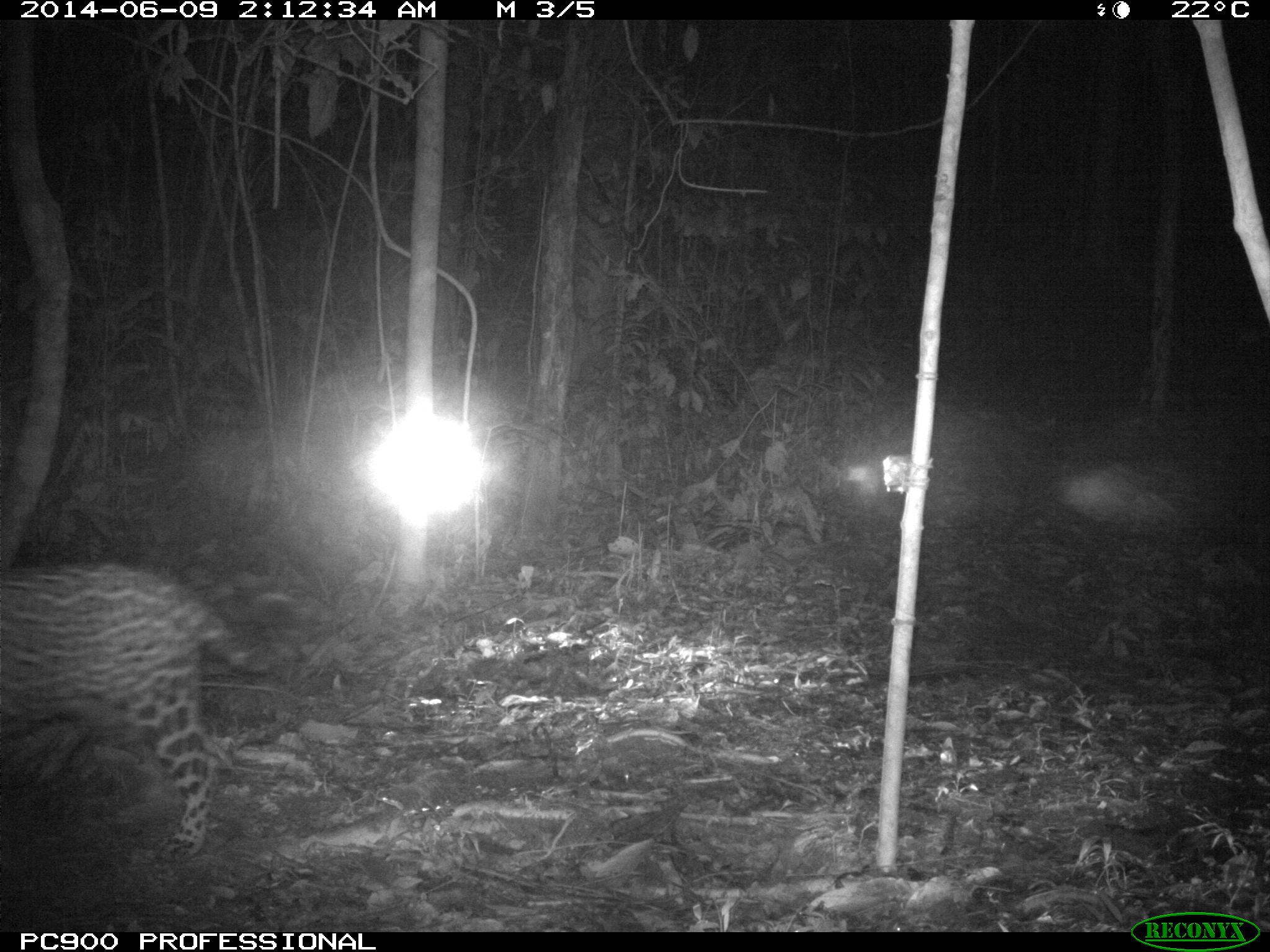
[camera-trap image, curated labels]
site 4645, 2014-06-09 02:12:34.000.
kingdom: Animalia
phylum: Chordata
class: Mammalia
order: Carnivora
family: Felidae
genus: Panthera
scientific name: Panthera onca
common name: jaguar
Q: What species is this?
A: Panthera onca (jaguar).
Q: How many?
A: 1.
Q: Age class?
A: Adult.